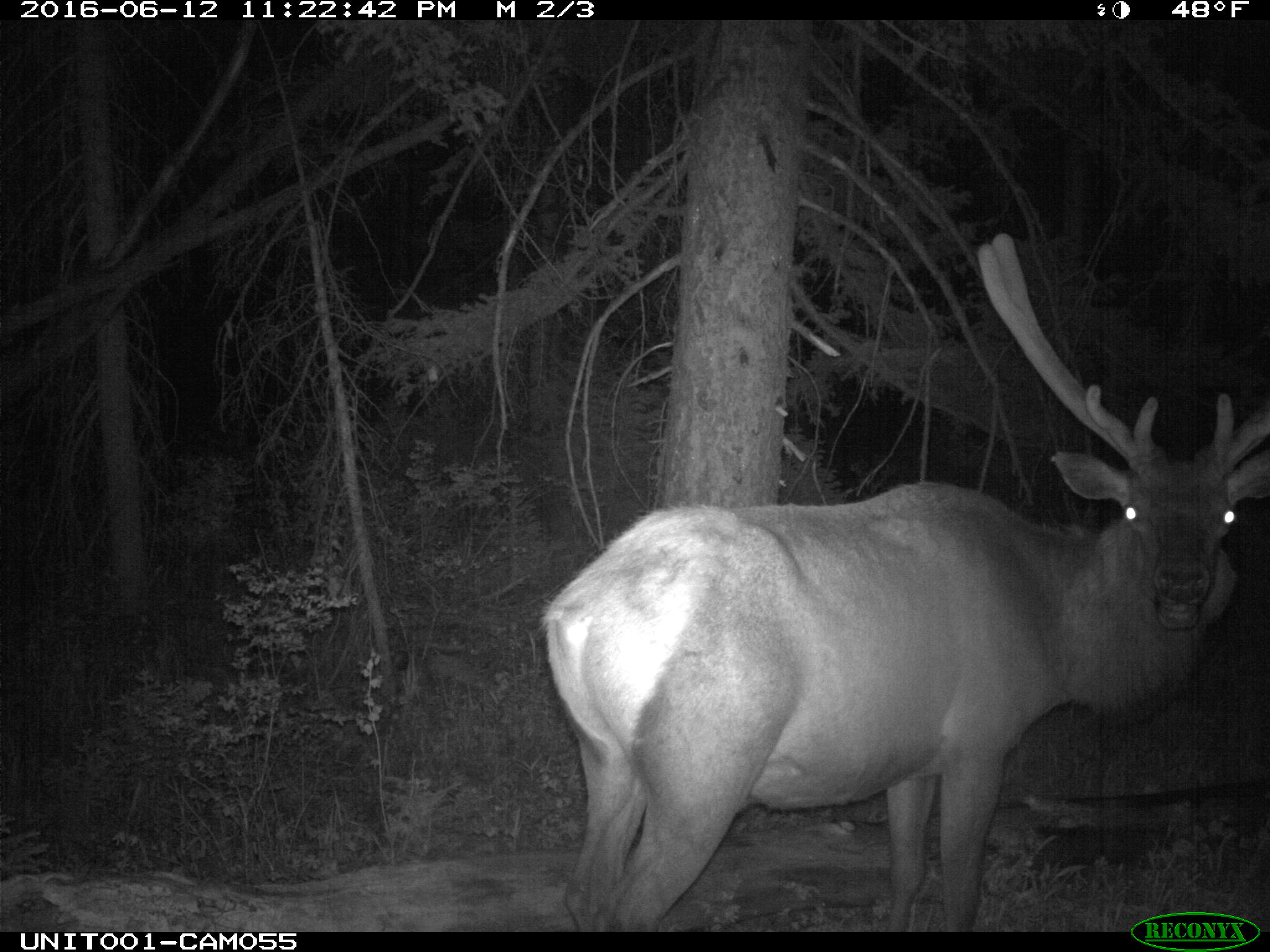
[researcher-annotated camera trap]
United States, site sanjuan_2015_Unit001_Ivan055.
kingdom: Animalia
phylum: Chordata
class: Mammalia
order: Artiodactyla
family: Cervidae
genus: Cervus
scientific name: Cervus elaphus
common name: red deer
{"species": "Cervus elaphus (red deer)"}